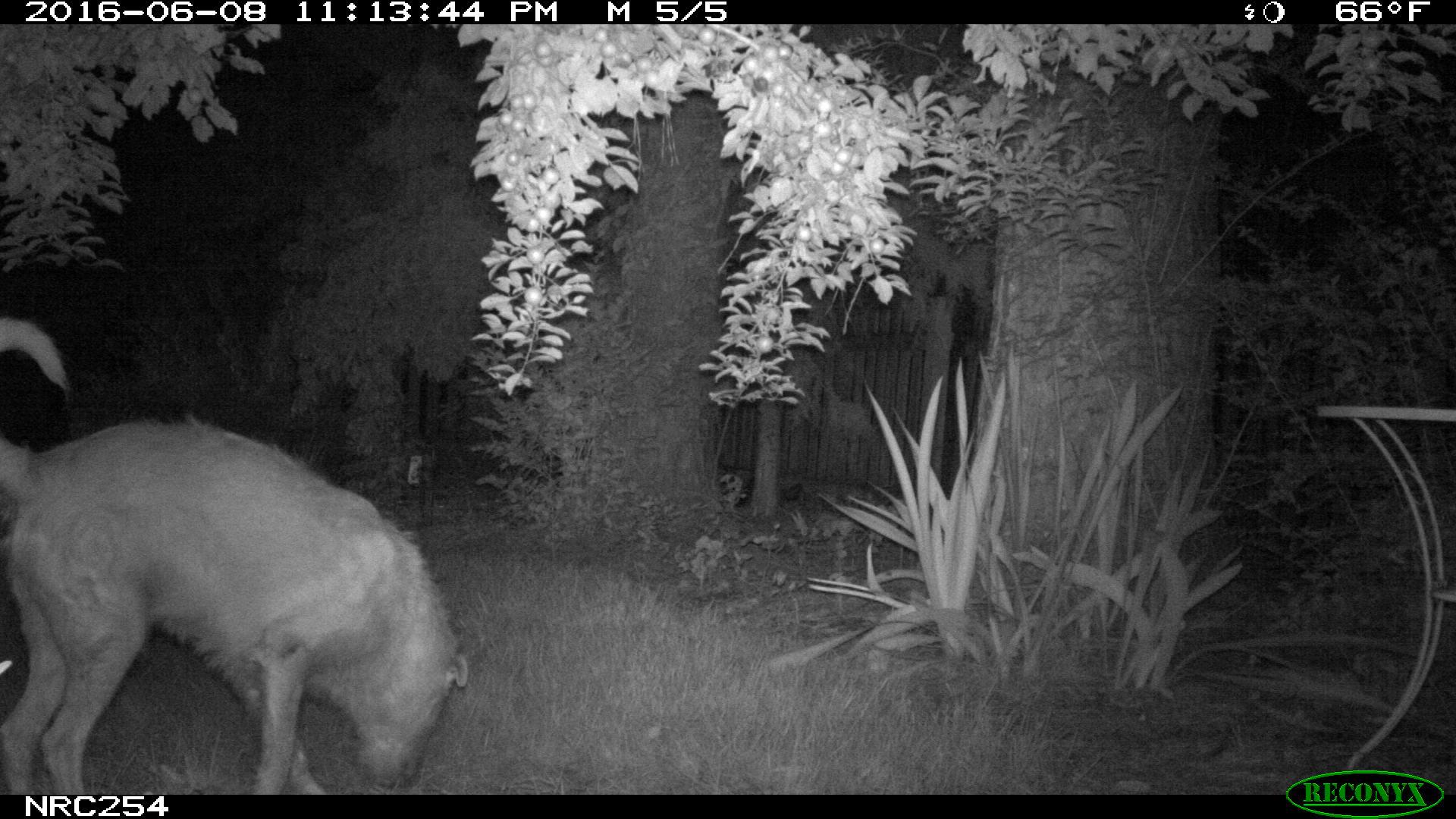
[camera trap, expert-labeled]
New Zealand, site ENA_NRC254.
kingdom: Animalia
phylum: Chordata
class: Mammalia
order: Carnivora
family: Canidae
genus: Canis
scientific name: Canis familiaris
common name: domestic dog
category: dog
Dog (domestic dog) (Canis familiaris).